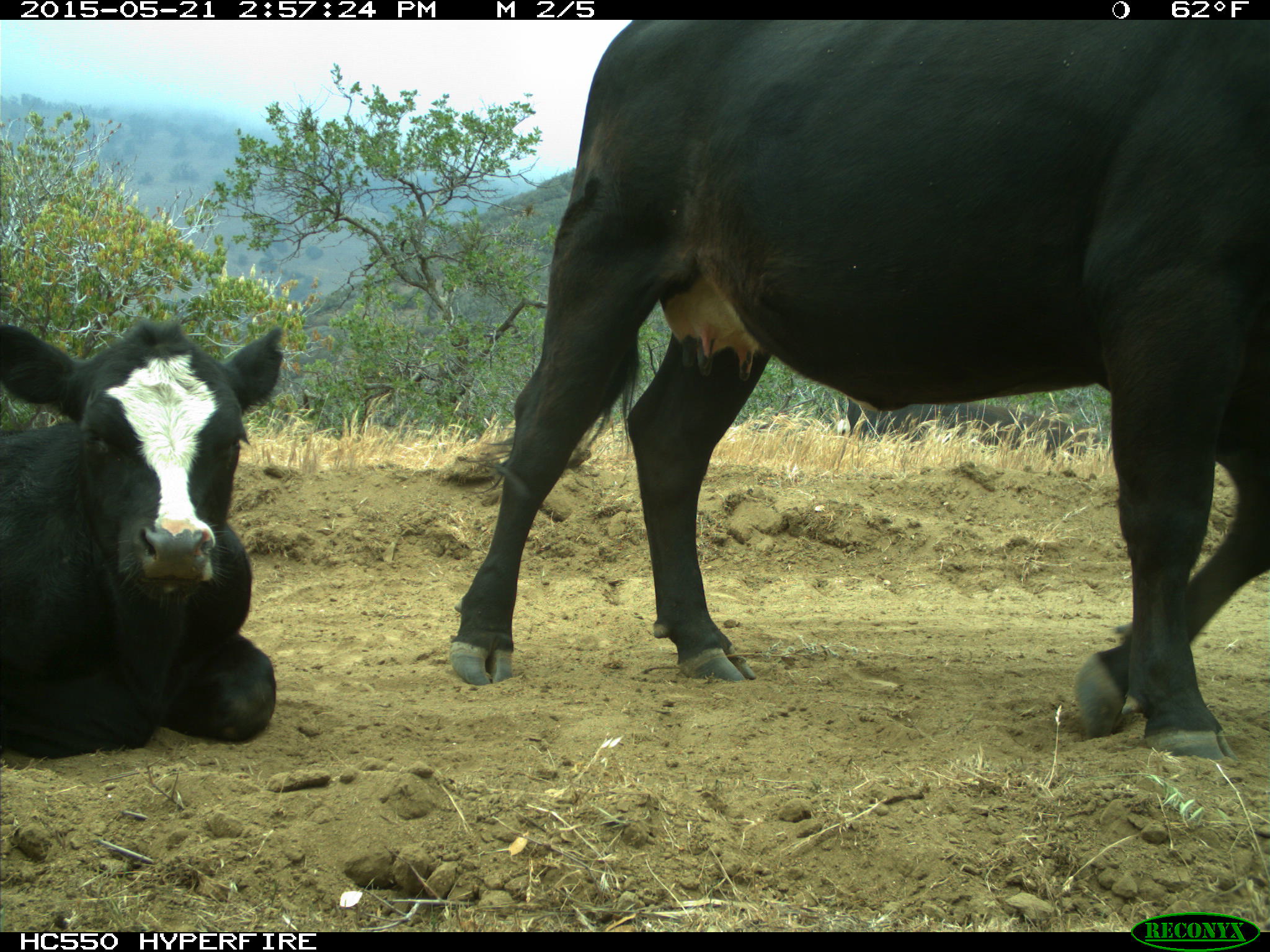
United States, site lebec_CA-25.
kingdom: Animalia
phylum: Chordata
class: Mammalia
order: Artiodactyla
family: Bovidae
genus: Bos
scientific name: Bos taurus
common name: domestic cow